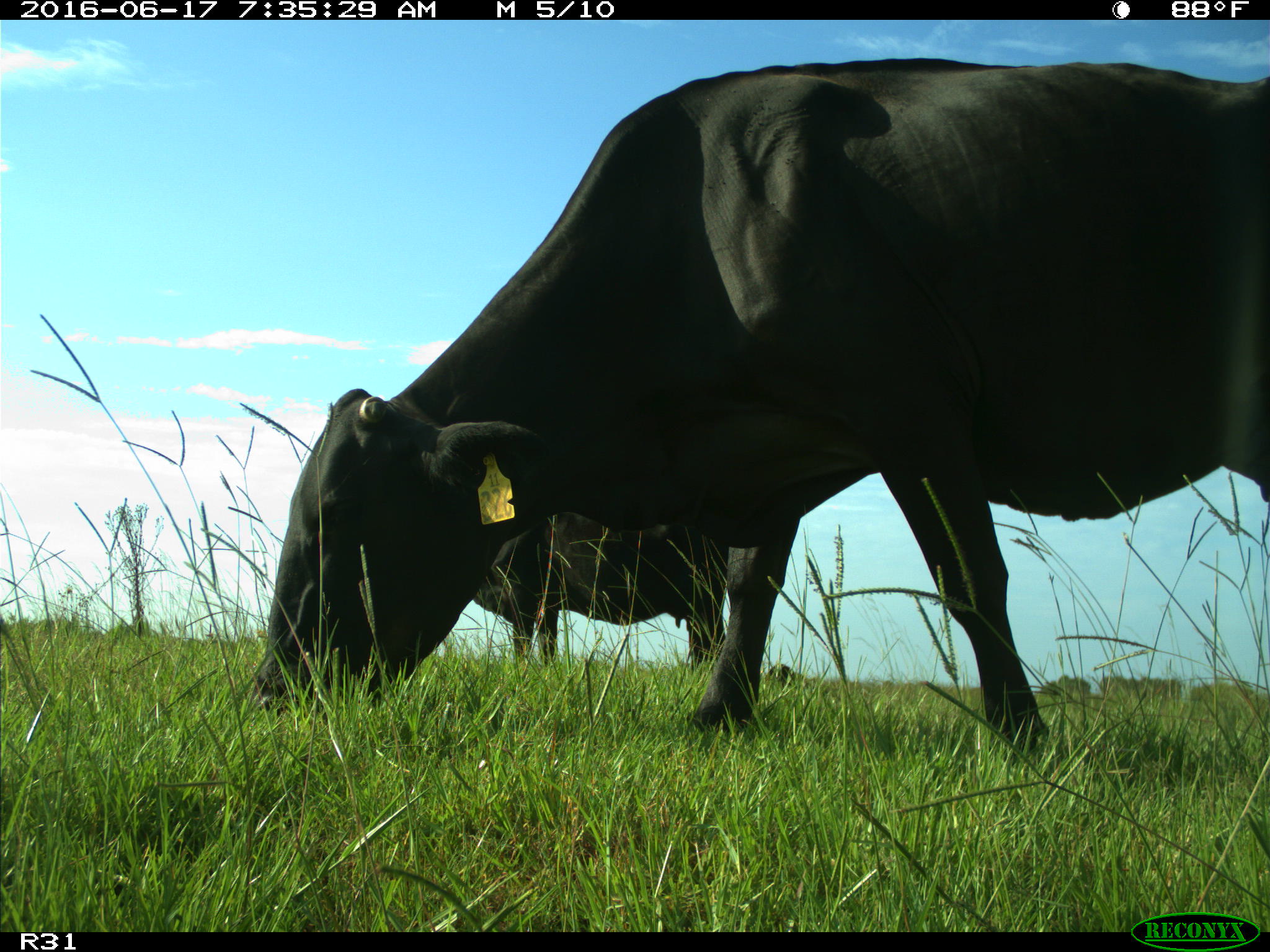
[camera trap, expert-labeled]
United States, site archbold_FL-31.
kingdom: Animalia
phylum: Chordata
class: Mammalia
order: Artiodactyla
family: Bovidae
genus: Bos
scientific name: Bos taurus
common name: domestic cow